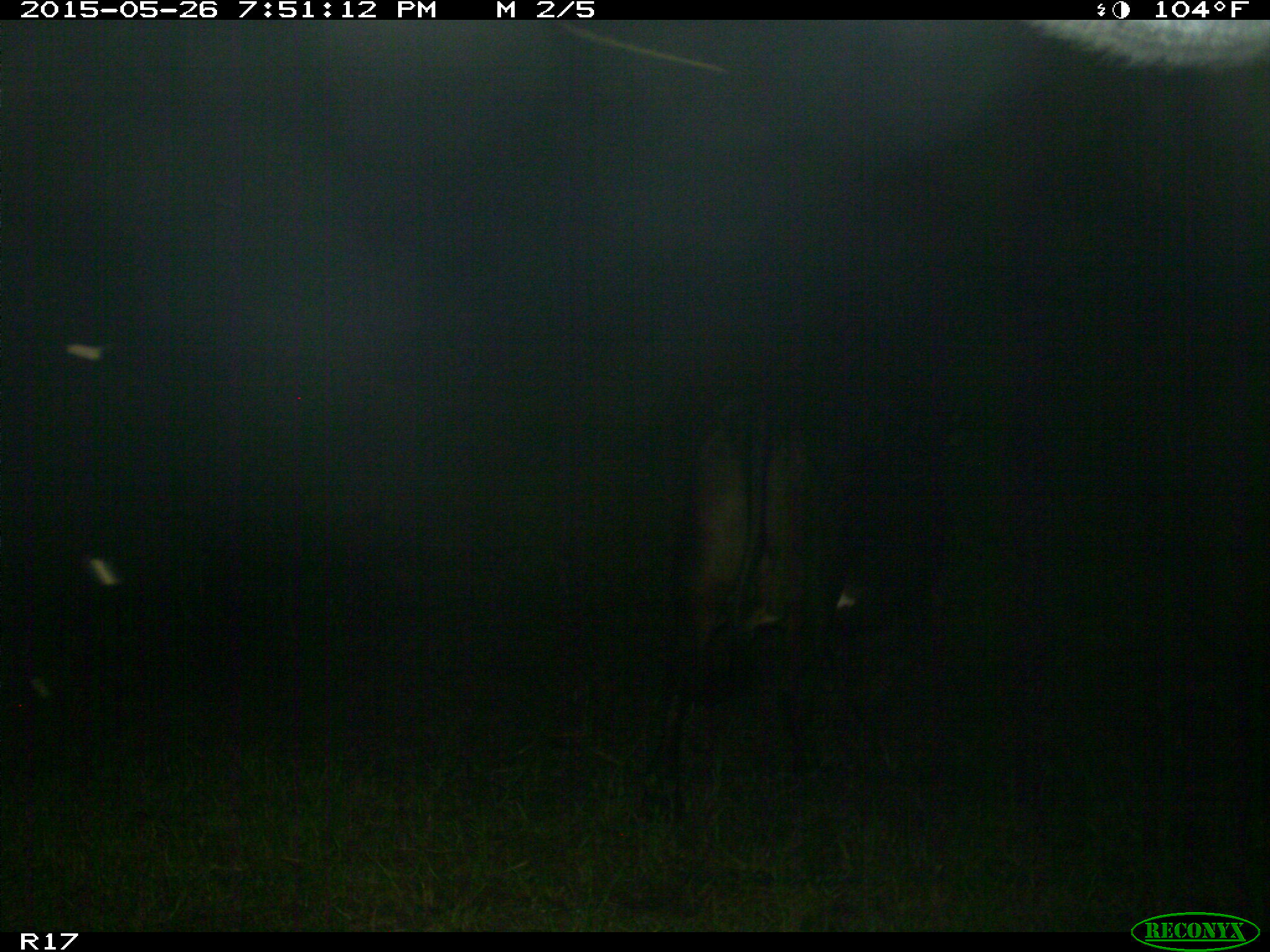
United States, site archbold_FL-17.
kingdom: Animalia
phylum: Chordata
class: Mammalia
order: Artiodactyla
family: Bovidae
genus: Bos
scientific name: Bos taurus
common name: domestic cow